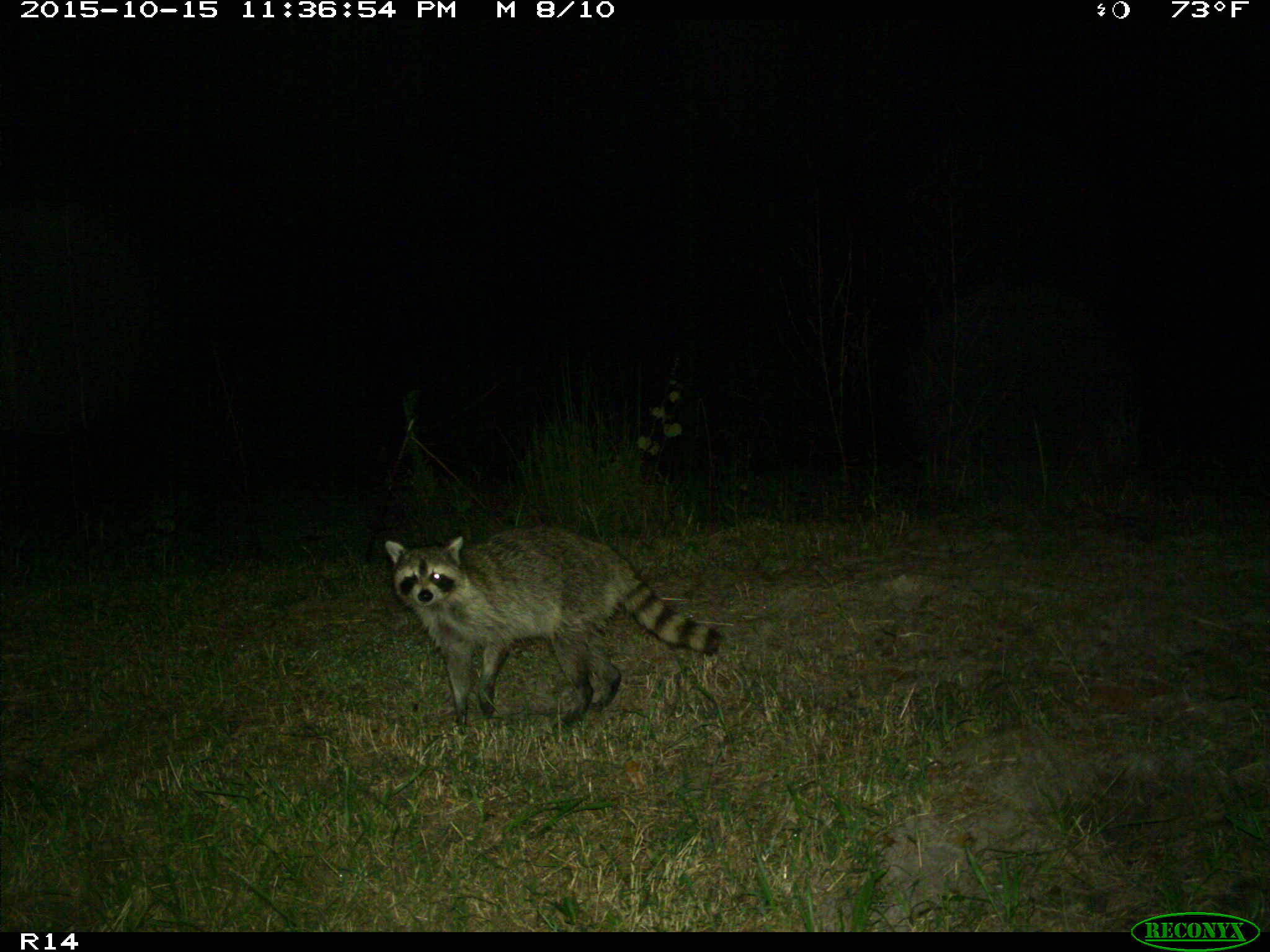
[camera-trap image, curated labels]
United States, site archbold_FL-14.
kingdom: Animalia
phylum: Chordata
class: Mammalia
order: Carnivora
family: Procyonidae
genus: Procyon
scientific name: Procyon lotor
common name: common raccoon